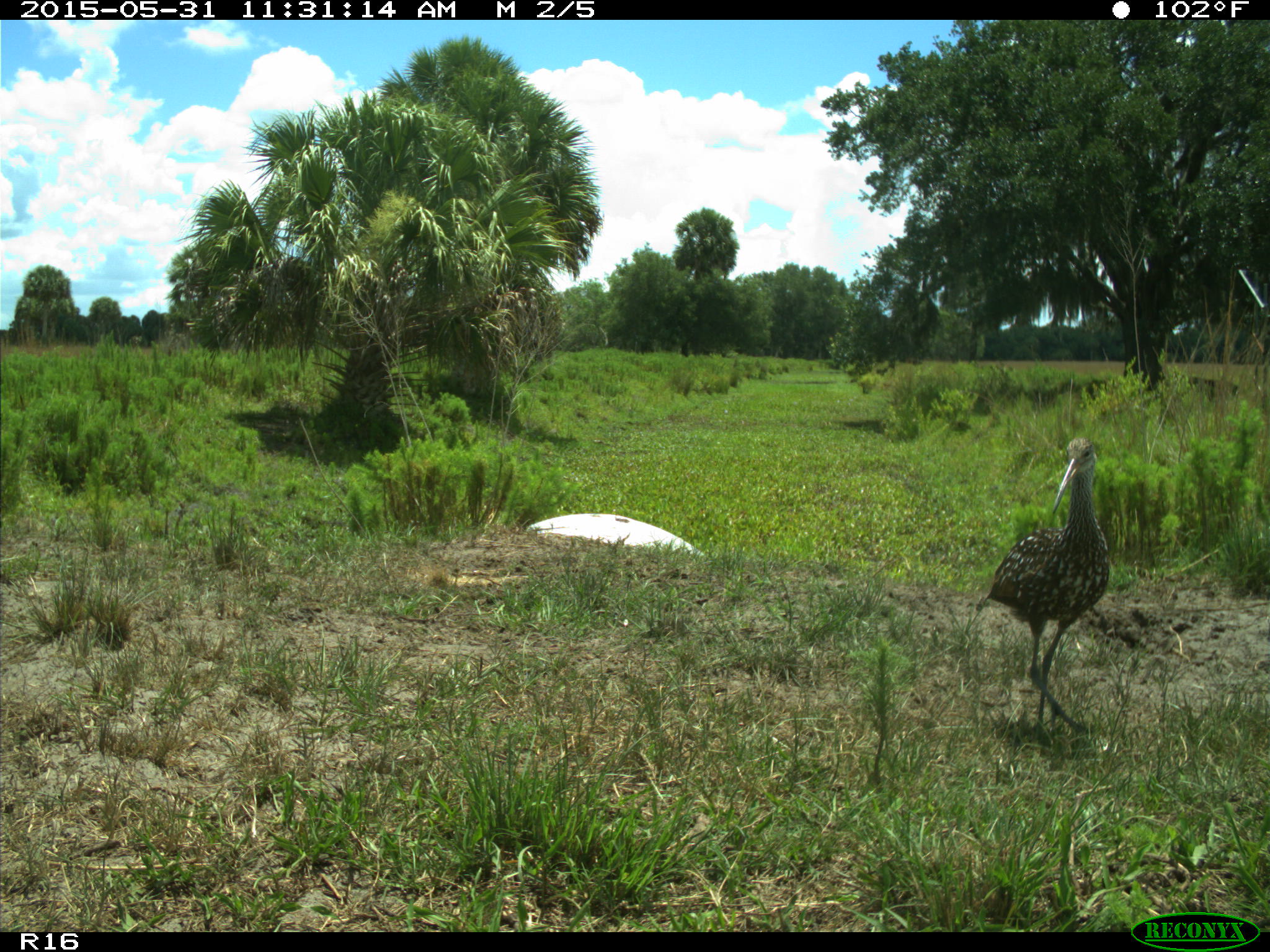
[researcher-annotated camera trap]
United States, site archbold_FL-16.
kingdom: Animalia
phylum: Chordata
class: Aves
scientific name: Aves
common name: birds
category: unidentified bird